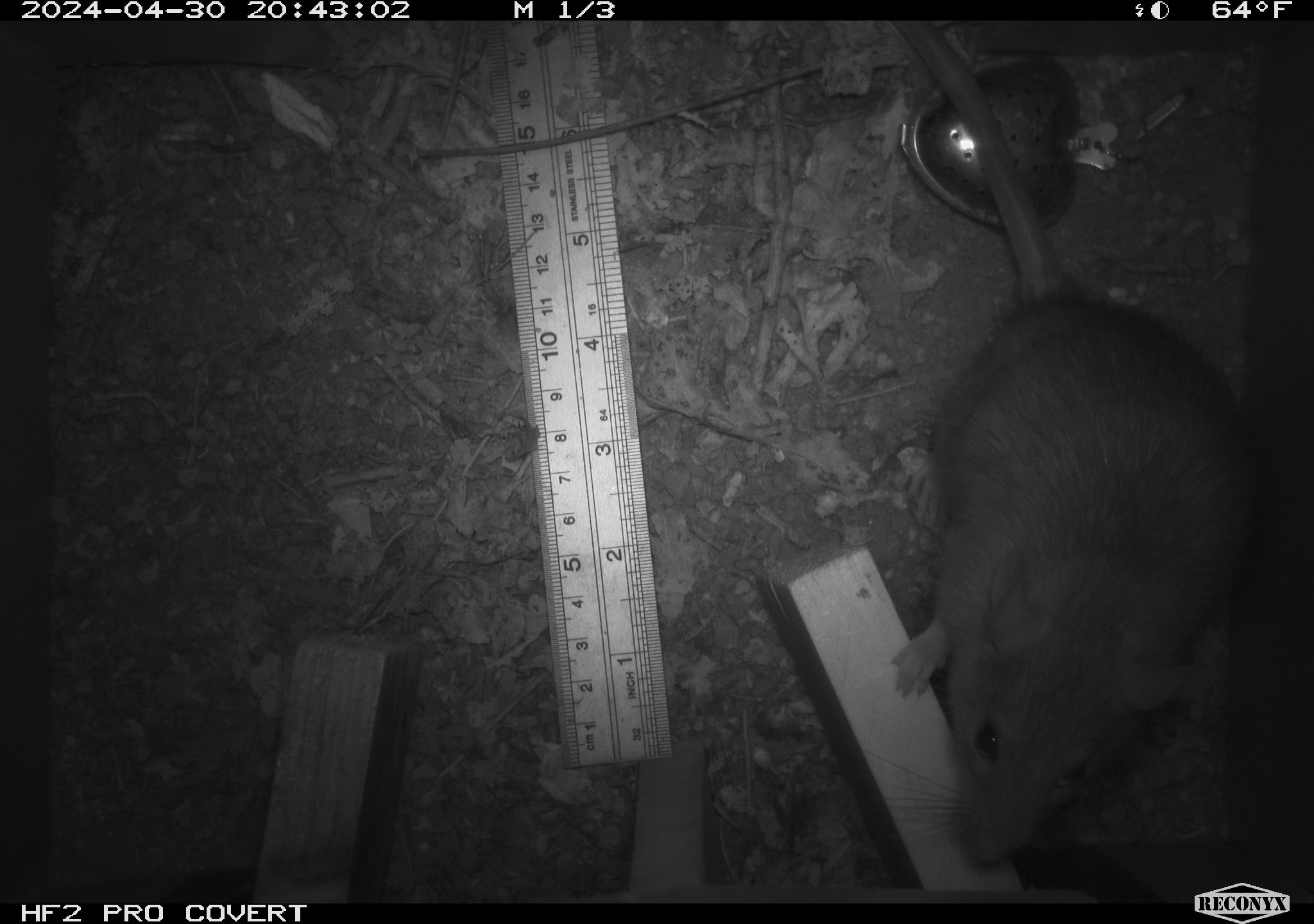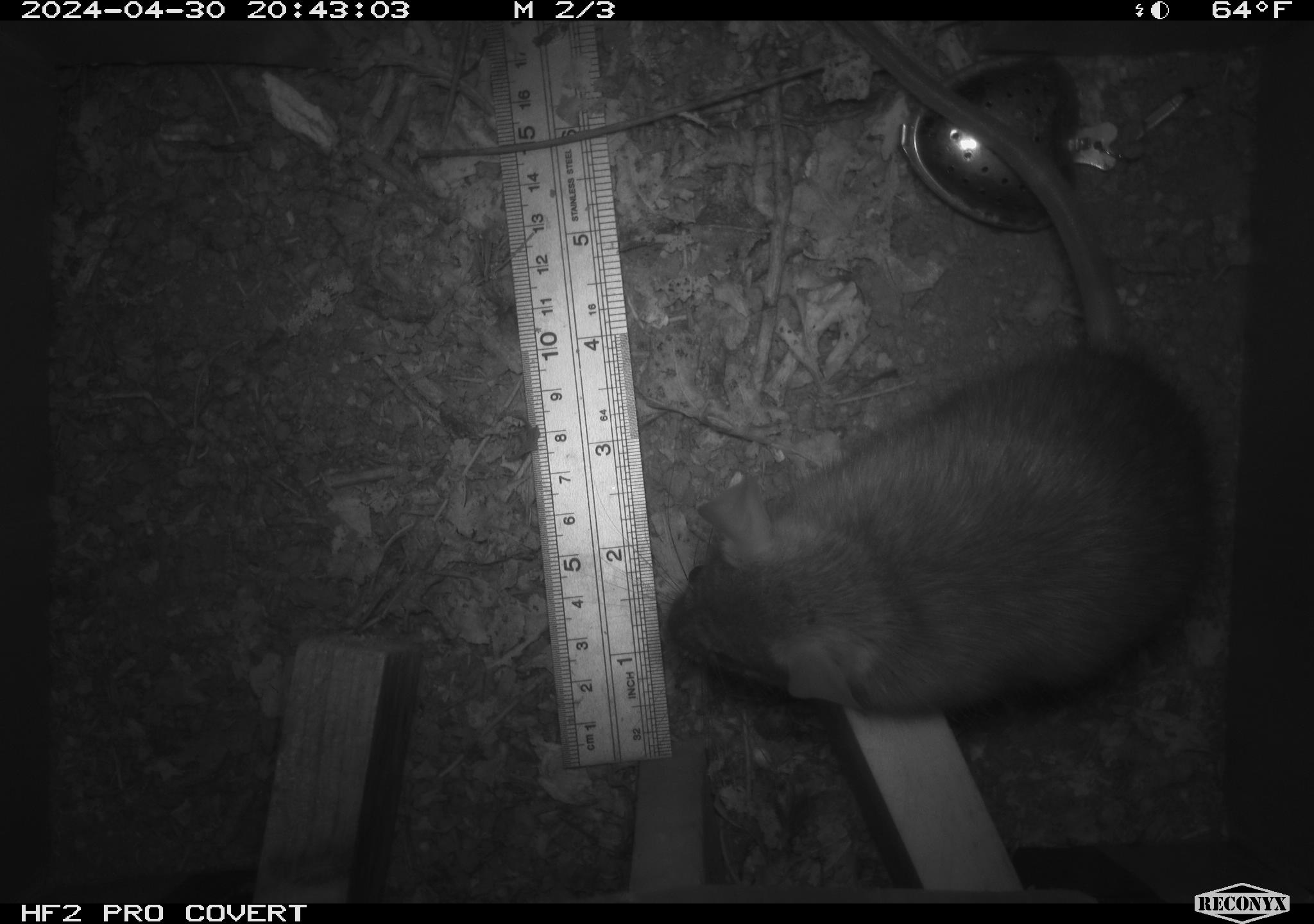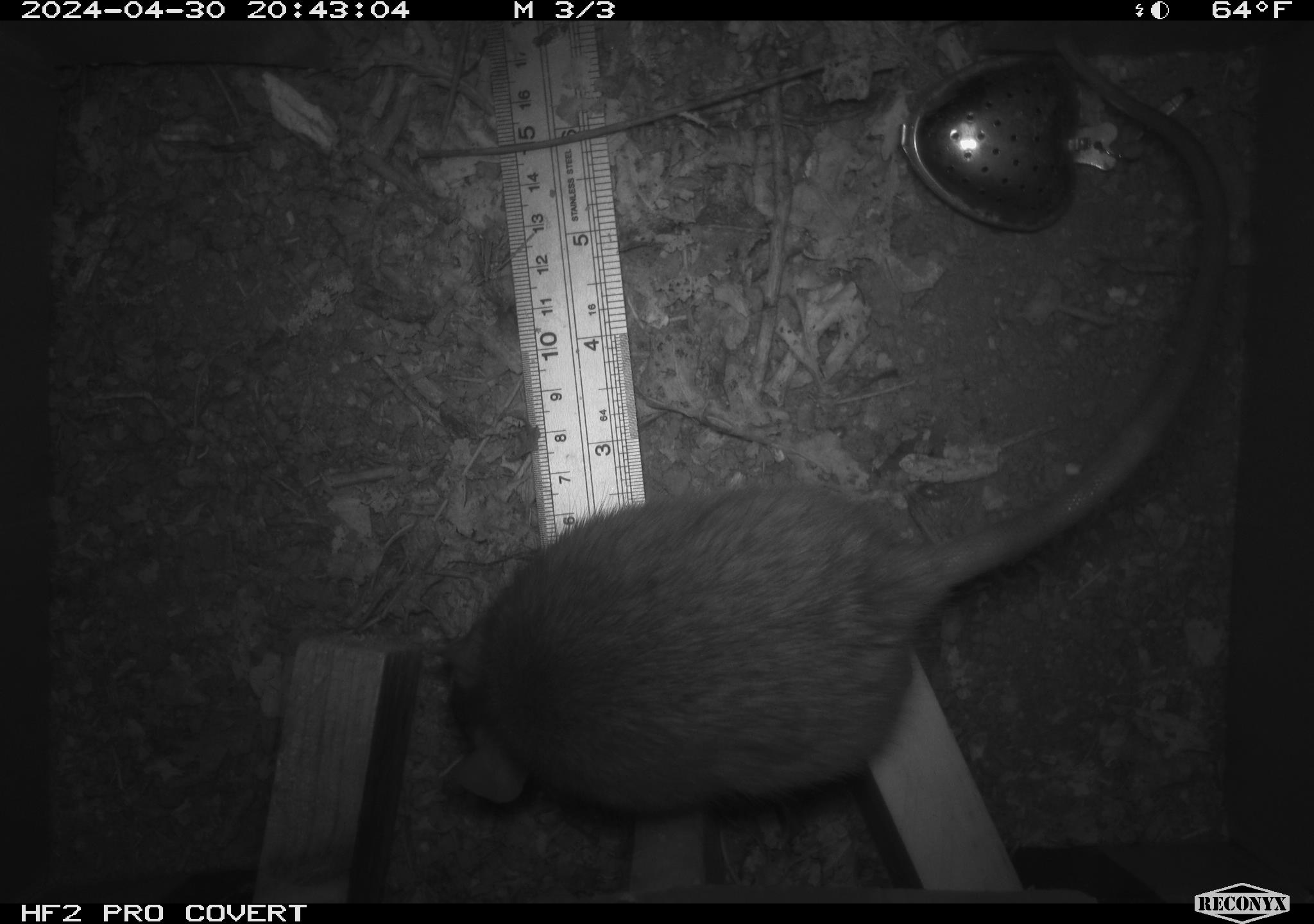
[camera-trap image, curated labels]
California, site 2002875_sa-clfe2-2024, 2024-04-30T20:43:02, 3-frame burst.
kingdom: Animalia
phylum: Chordata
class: Mammalia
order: Rodentia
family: Muridae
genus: Rattus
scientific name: Rattus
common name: rat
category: rattus species